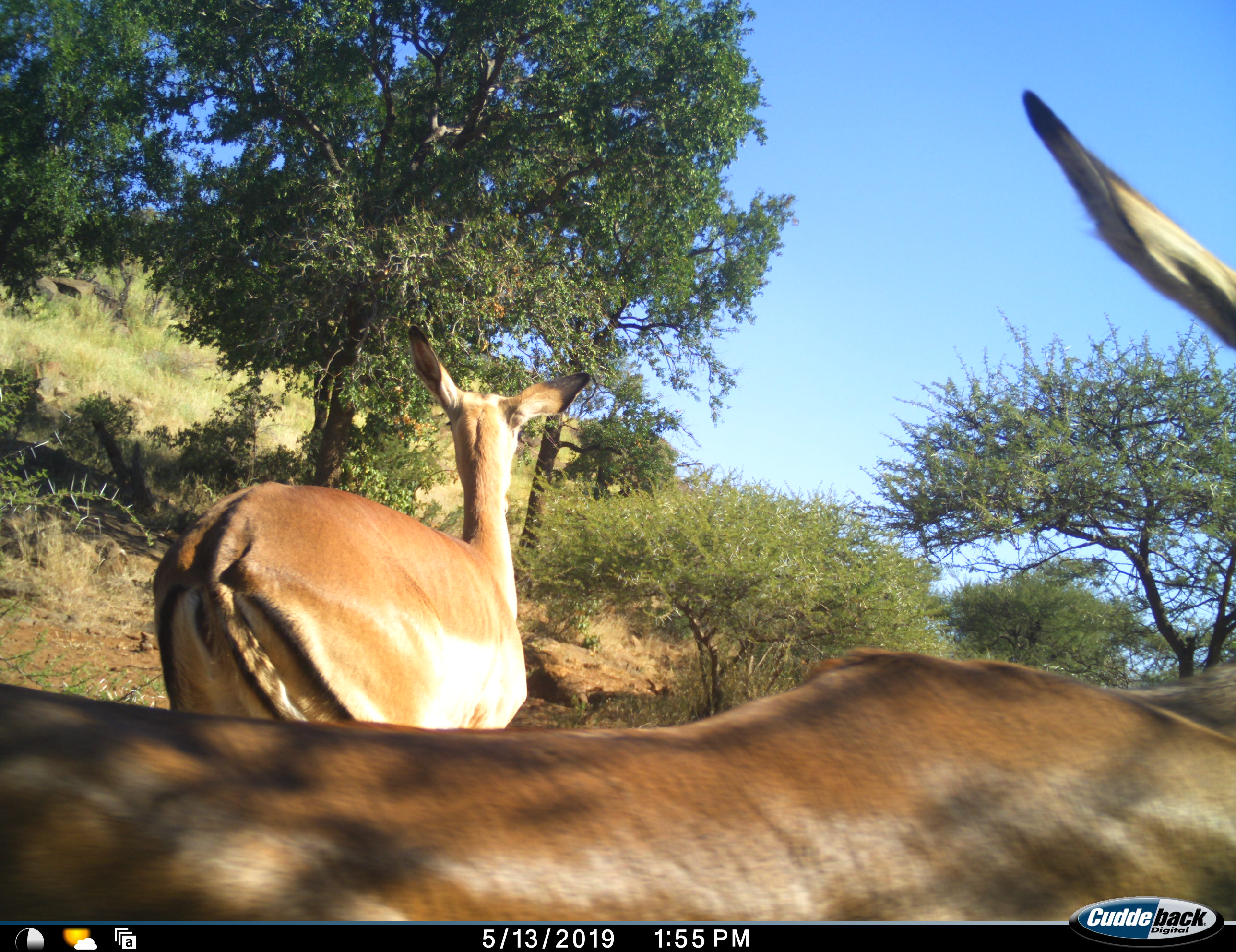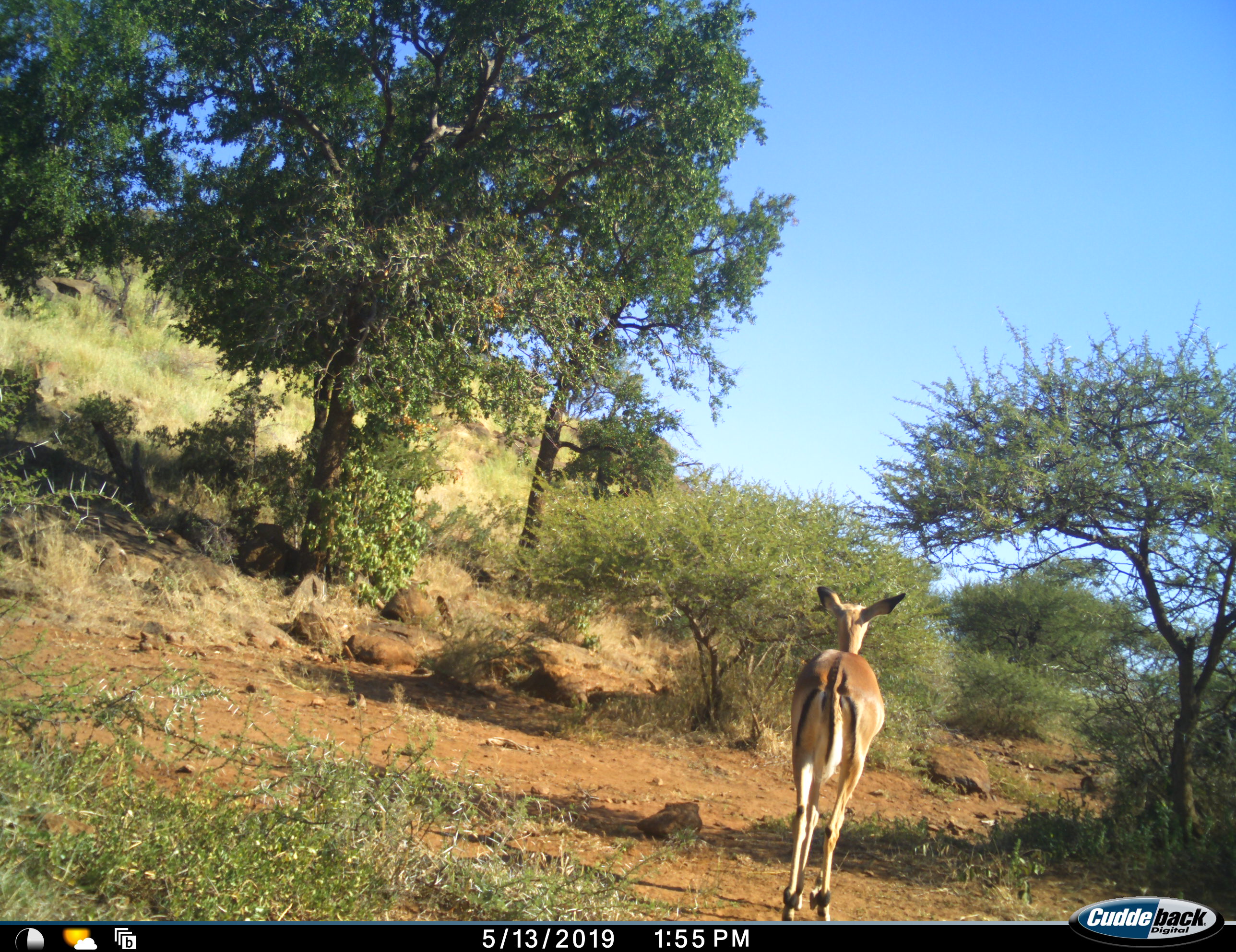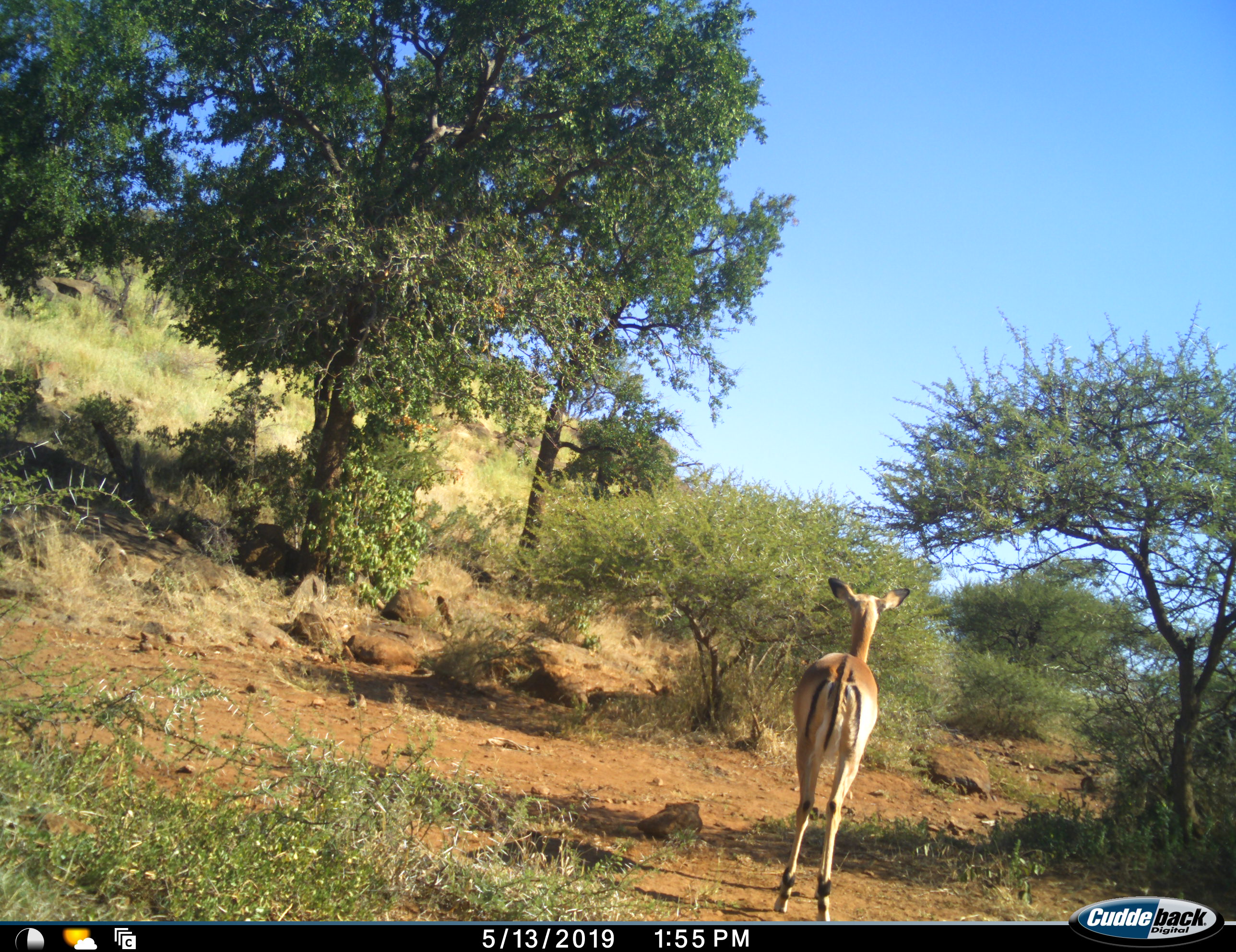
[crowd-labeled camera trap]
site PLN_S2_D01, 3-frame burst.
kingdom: Animalia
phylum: Chordata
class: Mammalia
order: Artiodactyla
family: Bovidae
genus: Aepyceros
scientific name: Aepyceros melampus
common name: impala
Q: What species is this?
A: Impala (Aepyceros melampus).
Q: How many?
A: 2.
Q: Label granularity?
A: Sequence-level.